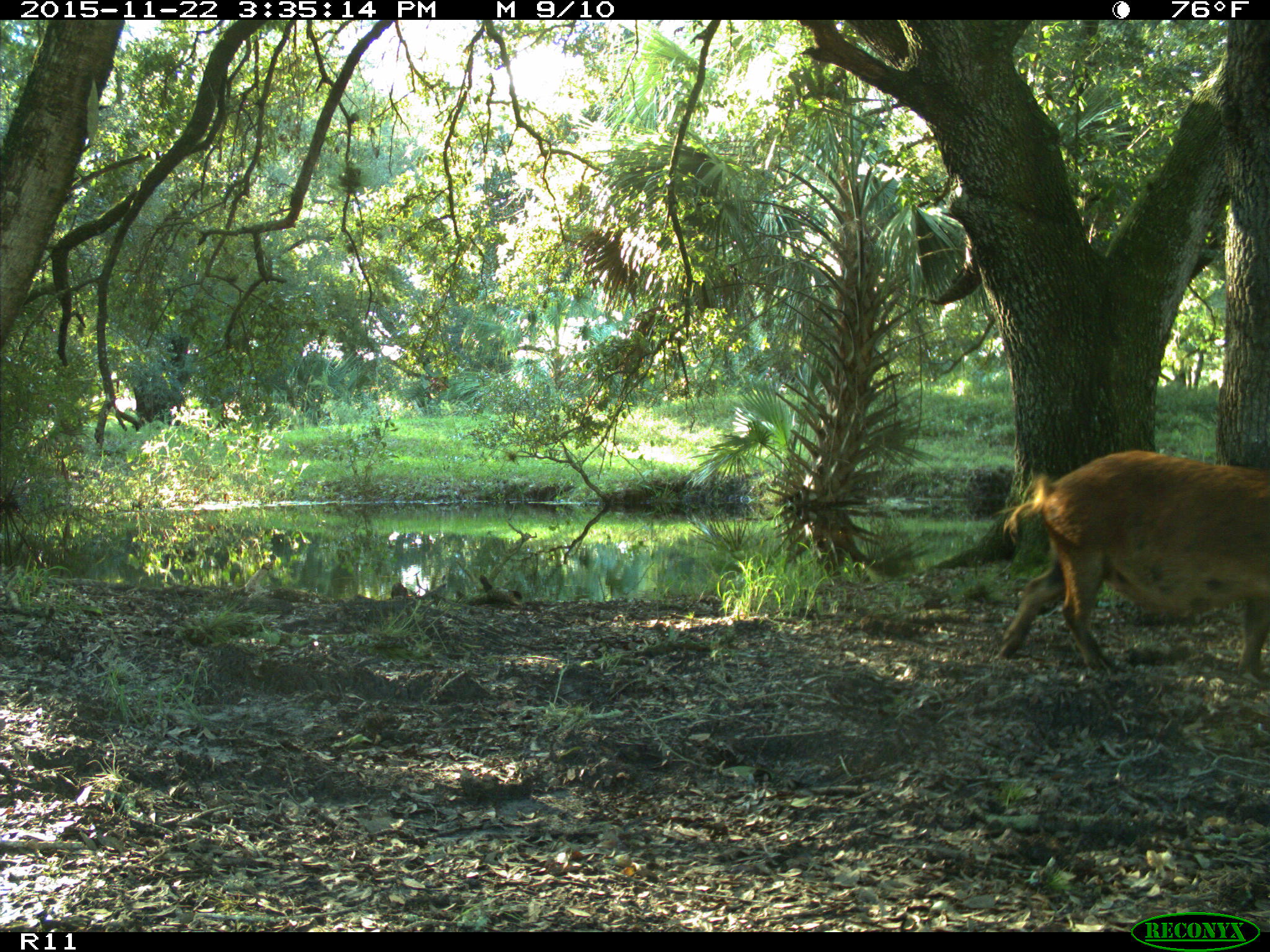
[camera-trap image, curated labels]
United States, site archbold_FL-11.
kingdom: Animalia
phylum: Chordata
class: Mammalia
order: Artiodactyla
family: Suidae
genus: Sus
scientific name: Sus scrofa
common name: wild boar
Sus scrofa (wild boar).